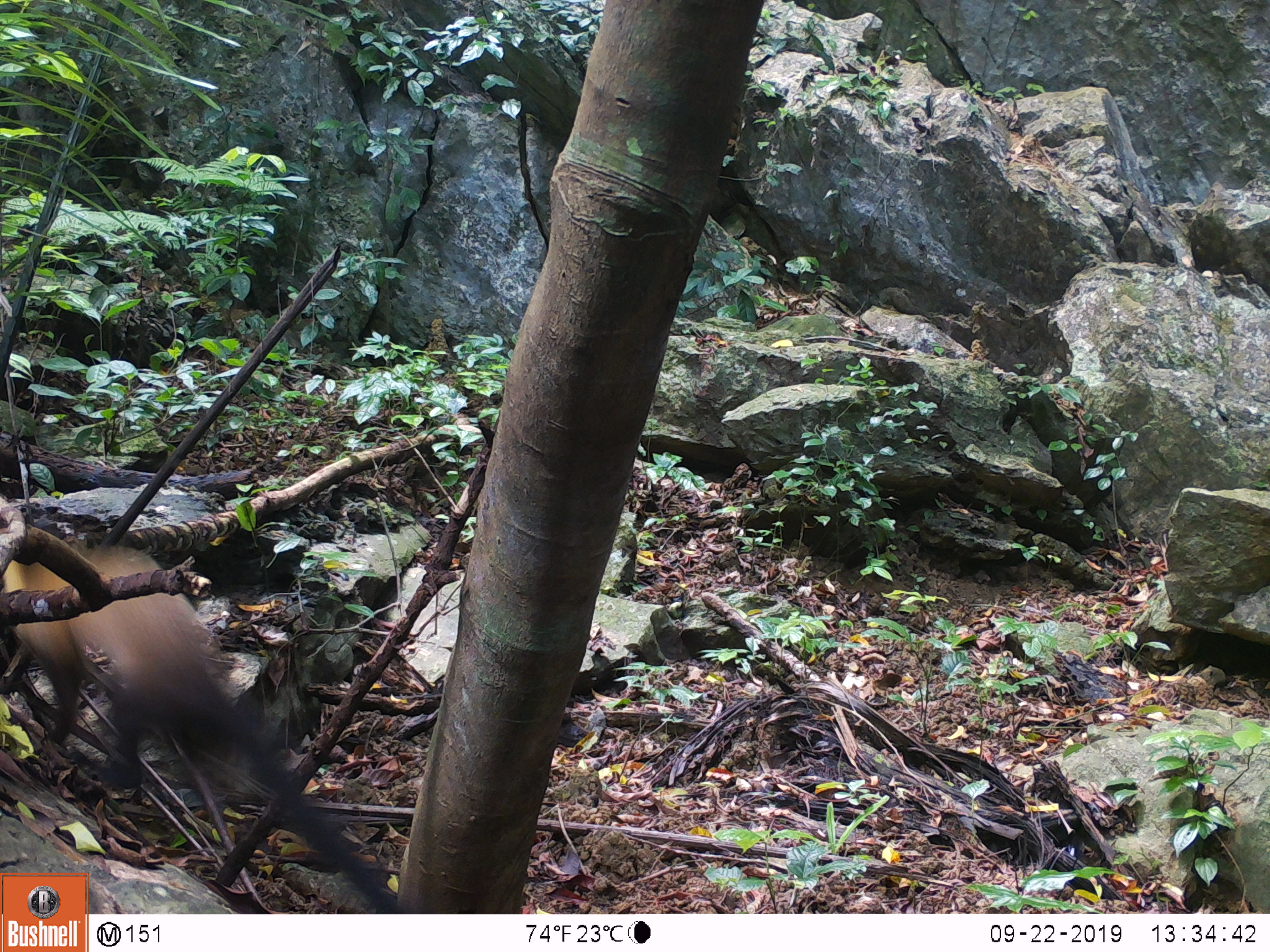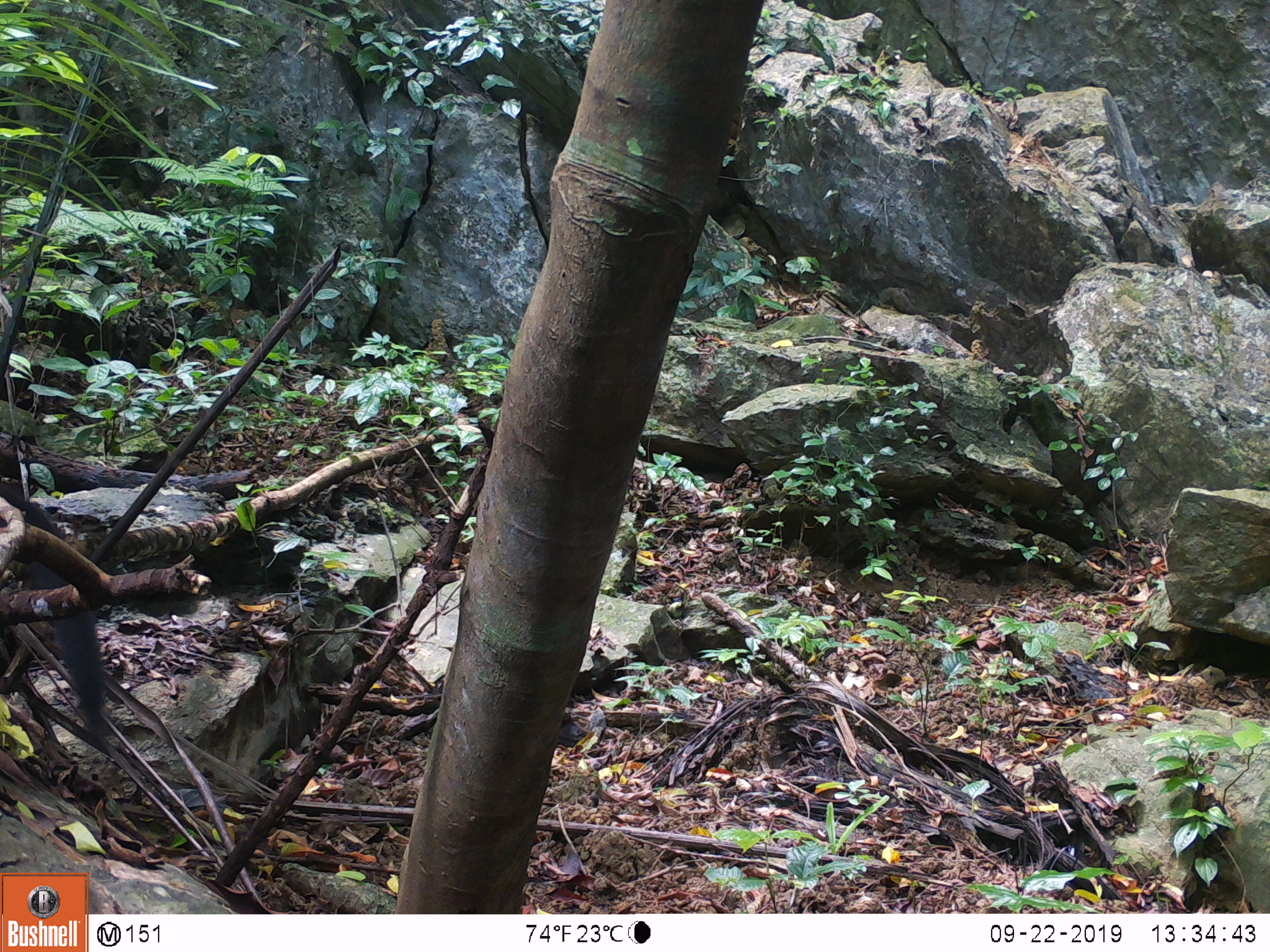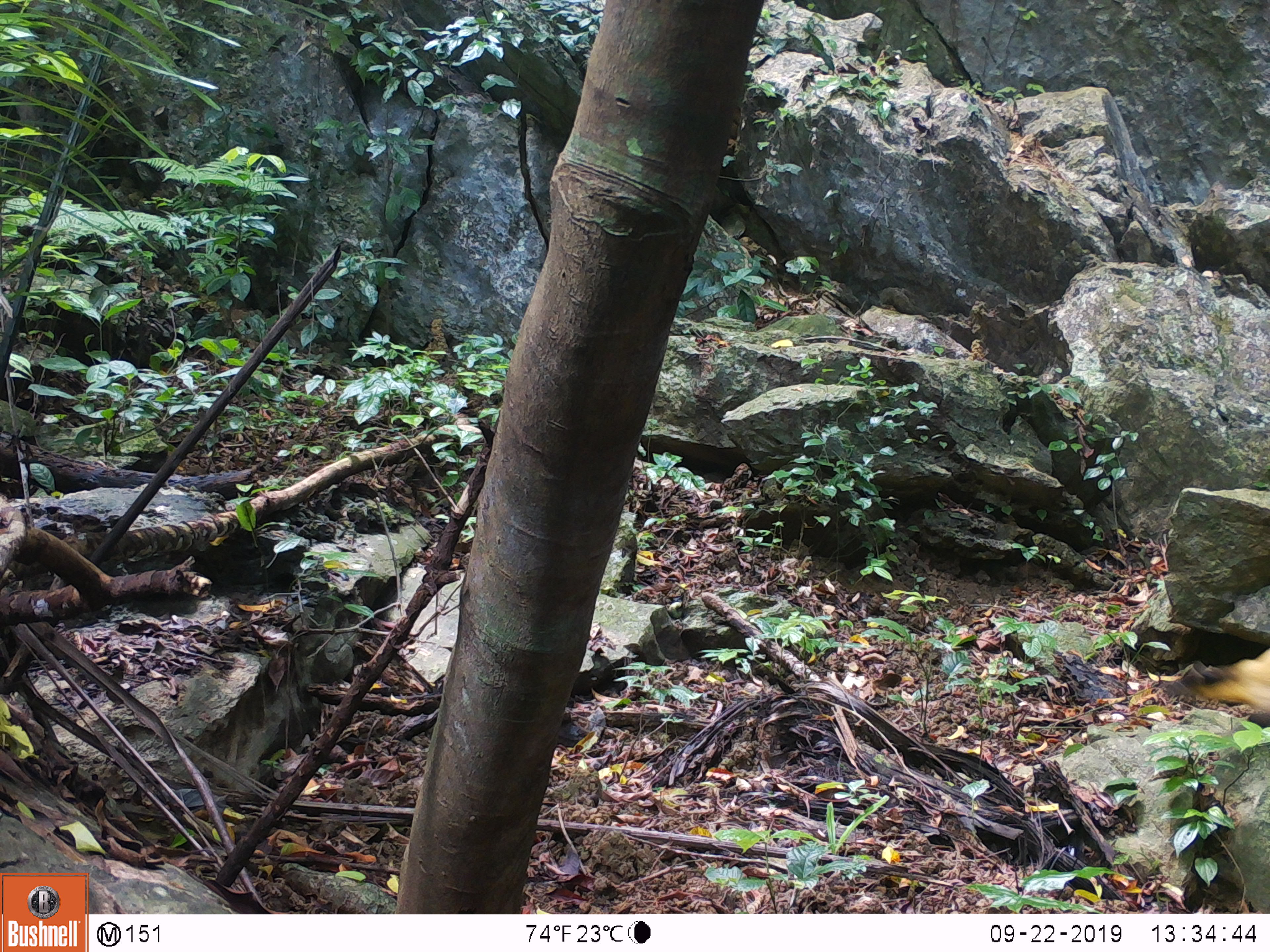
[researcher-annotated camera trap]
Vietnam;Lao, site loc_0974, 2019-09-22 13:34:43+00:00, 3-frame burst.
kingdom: Animalia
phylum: Chordata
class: Mammalia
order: Carnivora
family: Mustelidae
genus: Martes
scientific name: Martes flavigula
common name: yellow-throated marten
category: yellow throated marten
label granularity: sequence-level